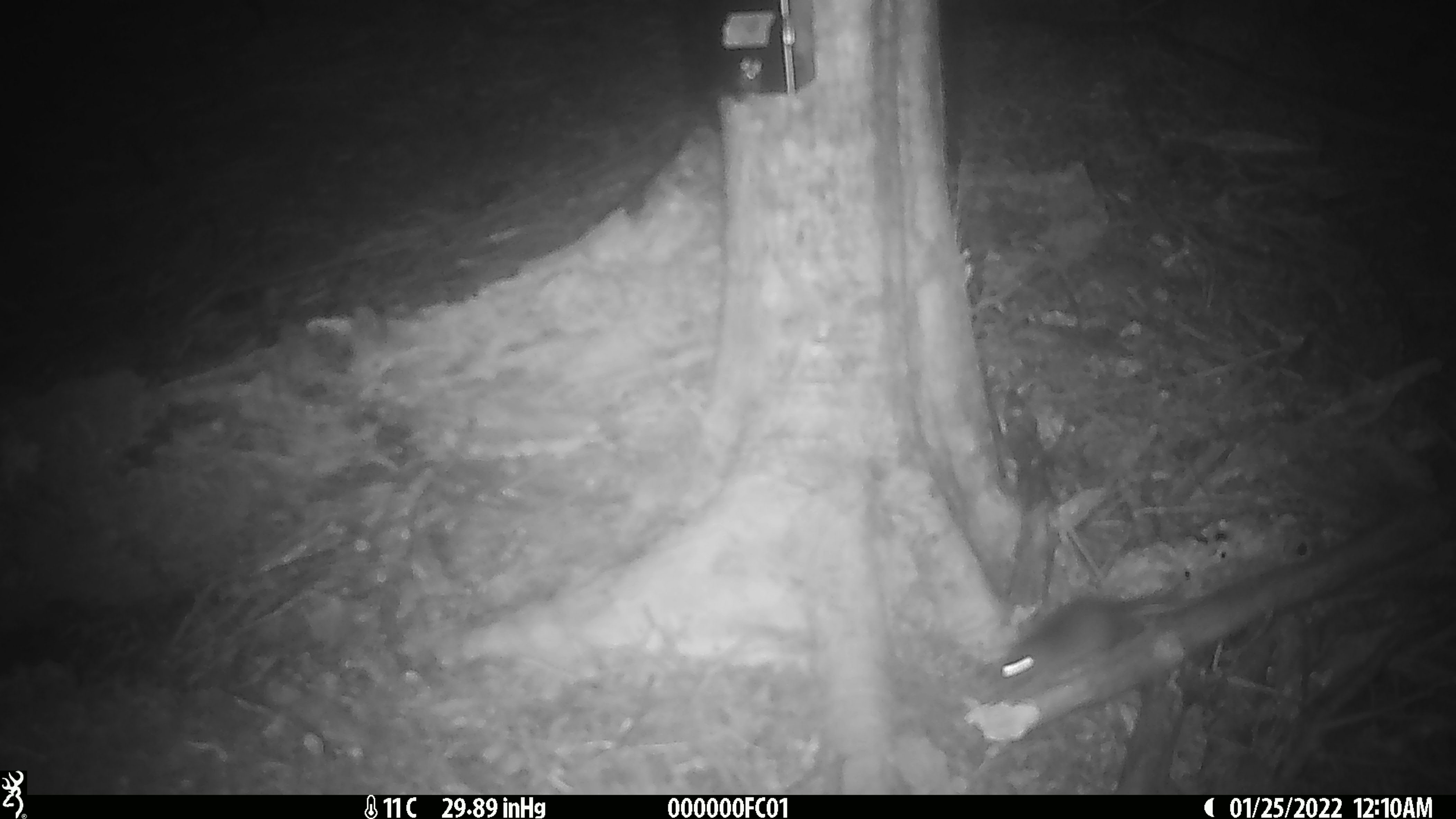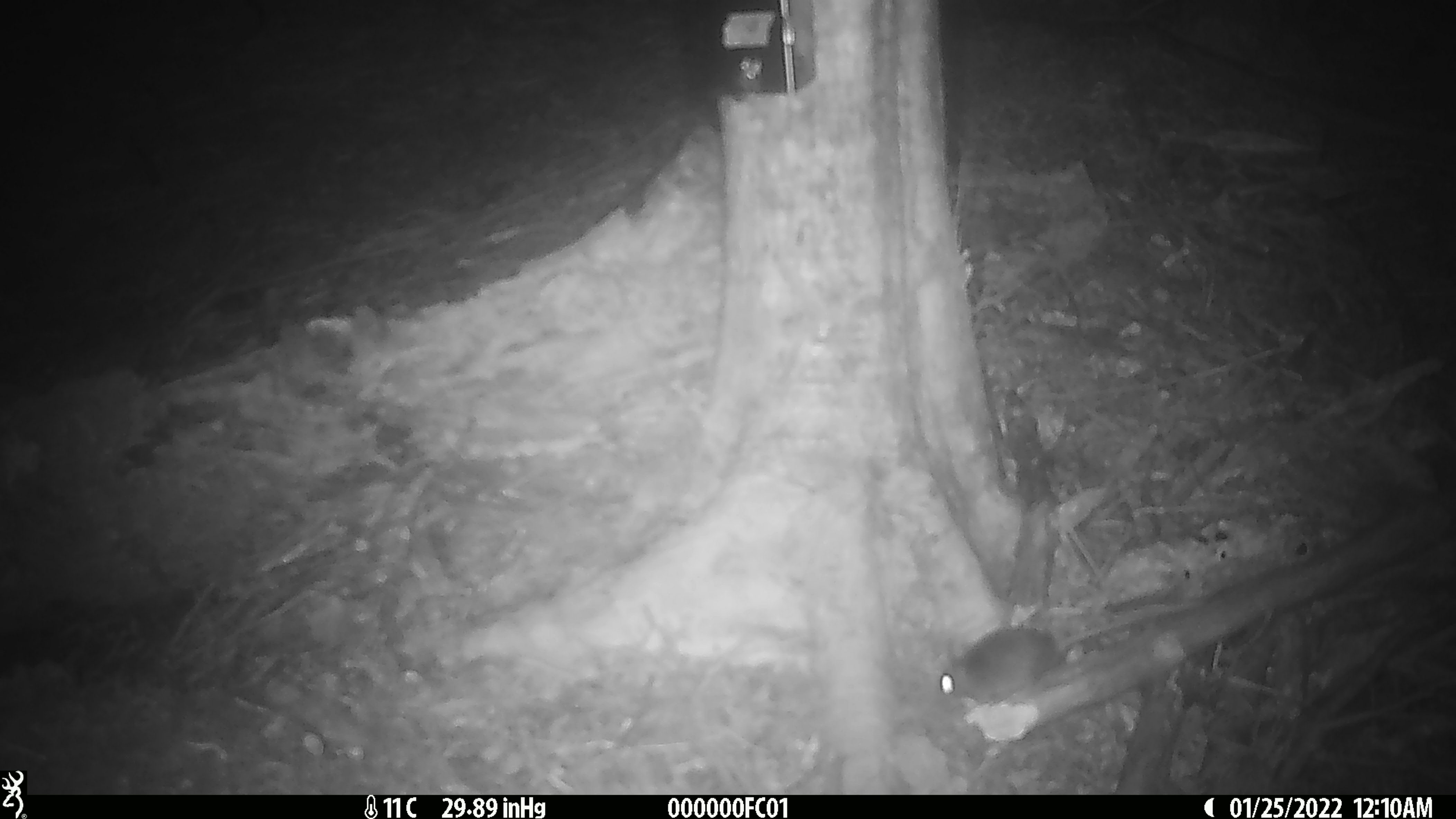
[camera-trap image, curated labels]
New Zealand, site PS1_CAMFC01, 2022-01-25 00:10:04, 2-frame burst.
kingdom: Animalia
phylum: Chordata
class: Mammalia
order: Rodentia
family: Muridae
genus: Mus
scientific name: Mus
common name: mouse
Mouse (Mus).